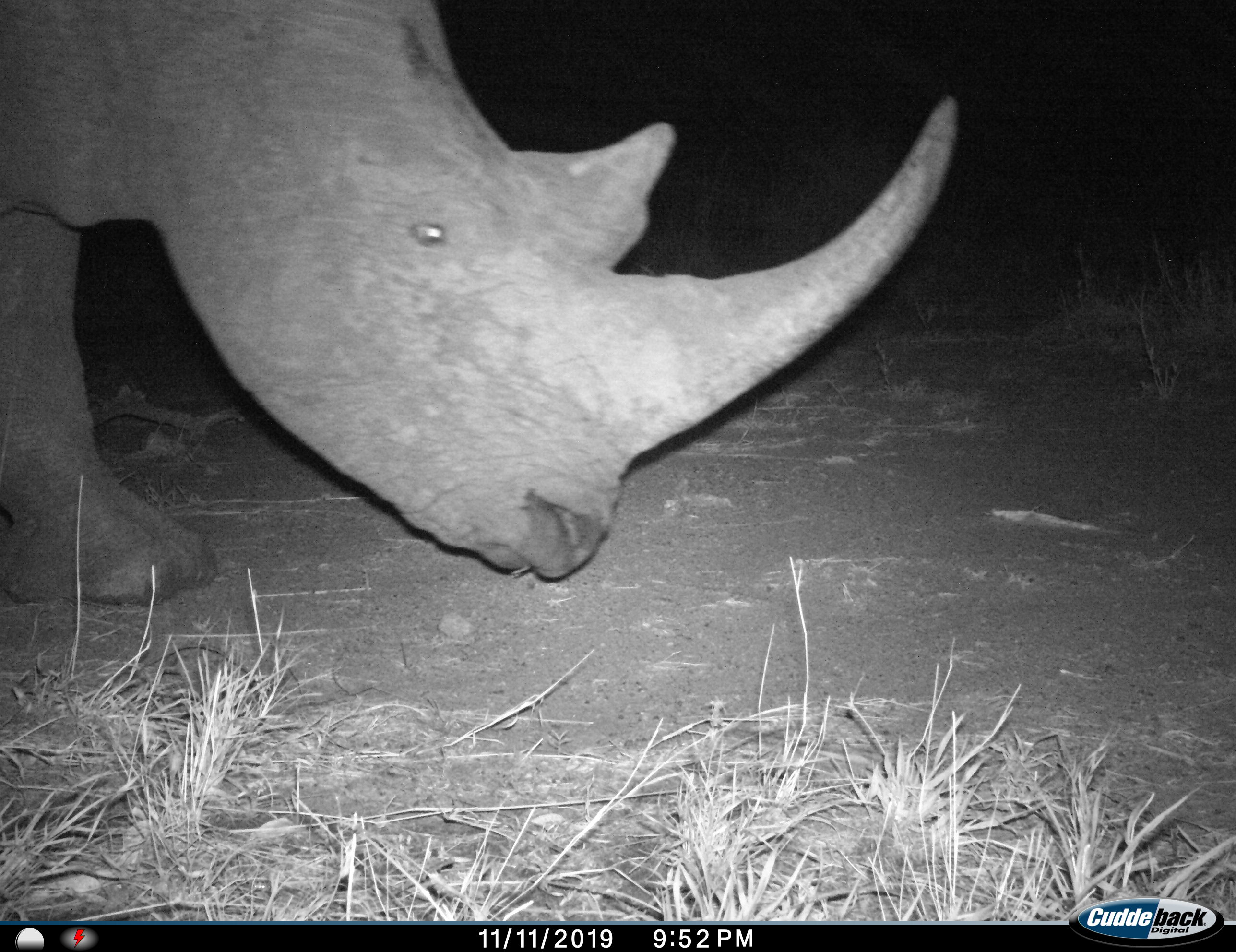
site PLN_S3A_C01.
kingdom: Animalia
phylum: Chordata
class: Mammalia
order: Perissodactyla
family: Rhinocerotidae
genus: Diceros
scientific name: Diceros bicornis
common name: black rhinoceros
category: rhinocerosblack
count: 1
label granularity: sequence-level